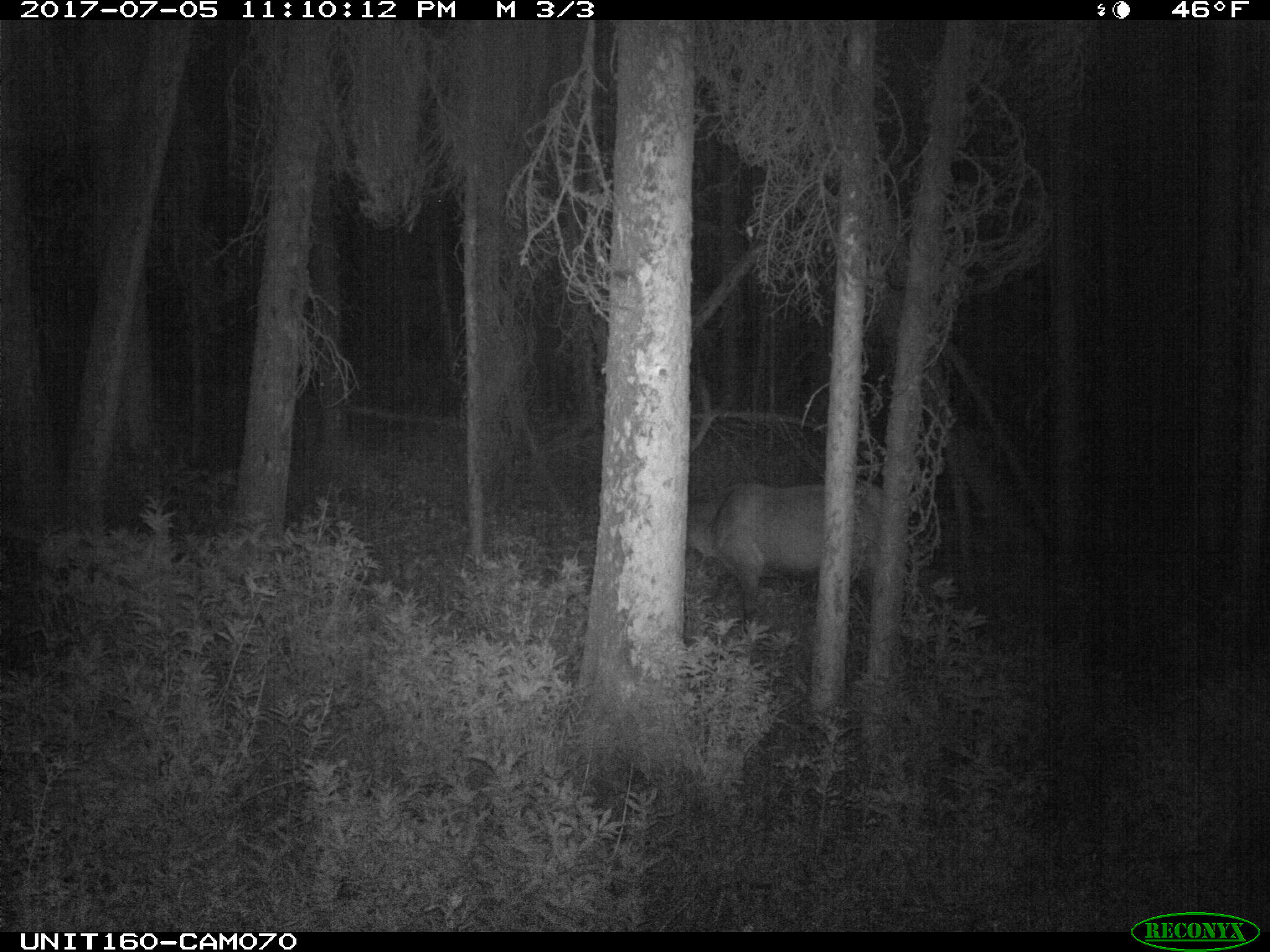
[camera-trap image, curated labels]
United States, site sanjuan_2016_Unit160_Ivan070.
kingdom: Animalia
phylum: Chordata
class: Mammalia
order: Artiodactyla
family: Cervidae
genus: Cervus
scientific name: Cervus elaphus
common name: red deer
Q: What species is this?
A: Cervus elaphus (red deer).